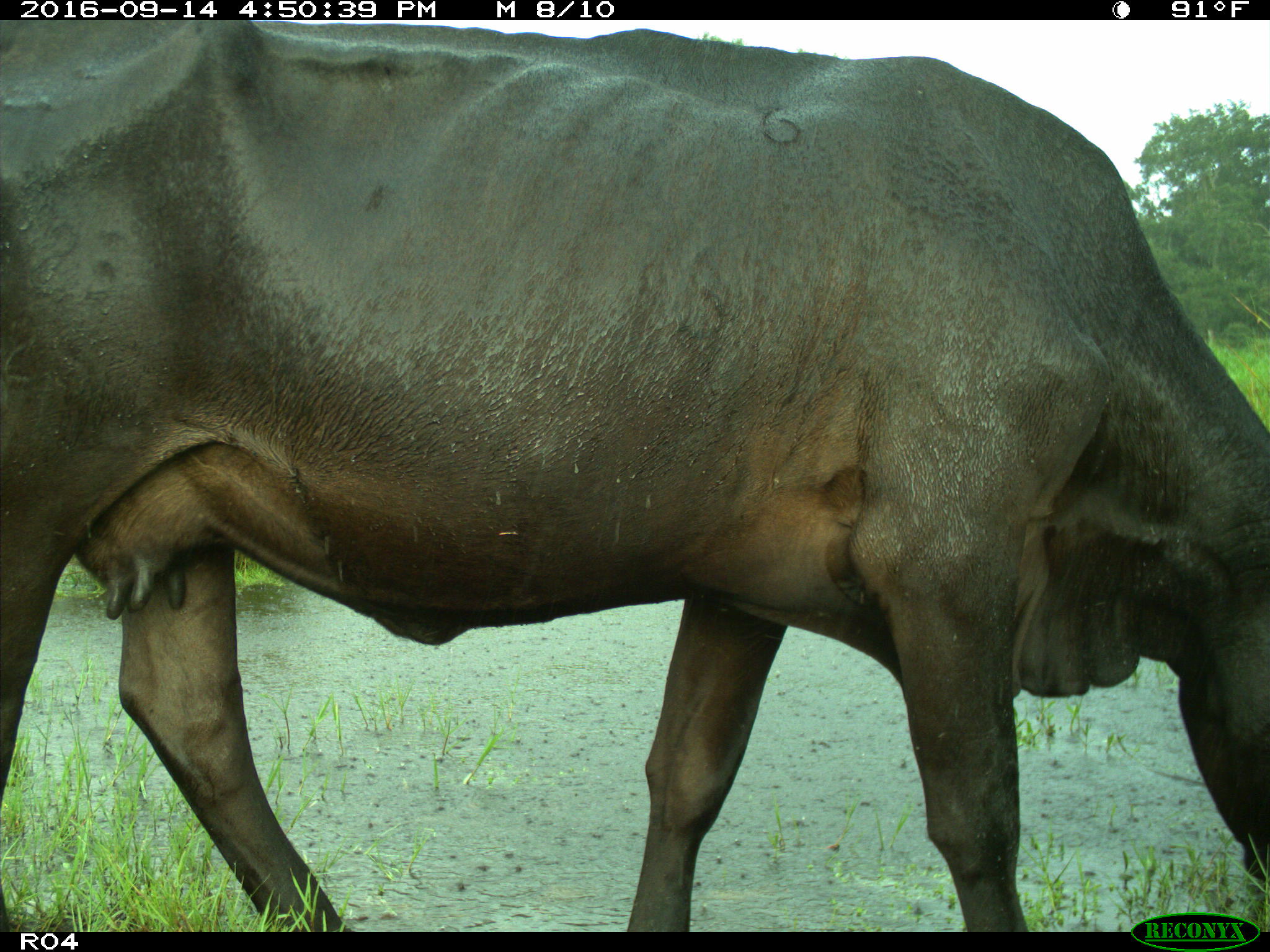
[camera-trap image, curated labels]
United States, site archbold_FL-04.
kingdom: Animalia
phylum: Chordata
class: Mammalia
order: Artiodactyla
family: Bovidae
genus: Bos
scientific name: Bos taurus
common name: domestic cow